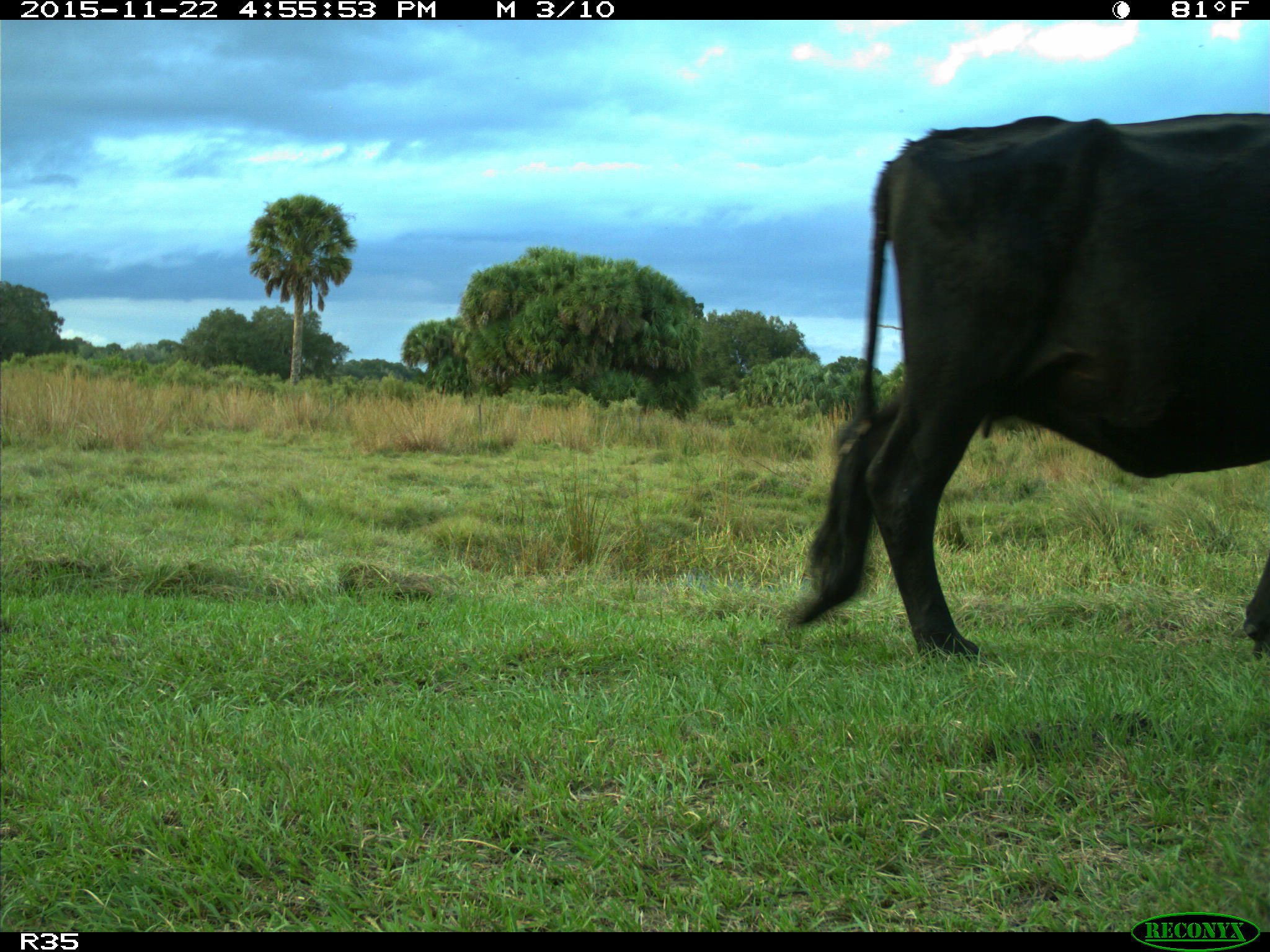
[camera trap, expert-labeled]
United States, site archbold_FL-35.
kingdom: Animalia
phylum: Chordata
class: Mammalia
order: Artiodactyla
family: Bovidae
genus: Bos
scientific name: Bos taurus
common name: domestic cow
Bos taurus (domestic cow).